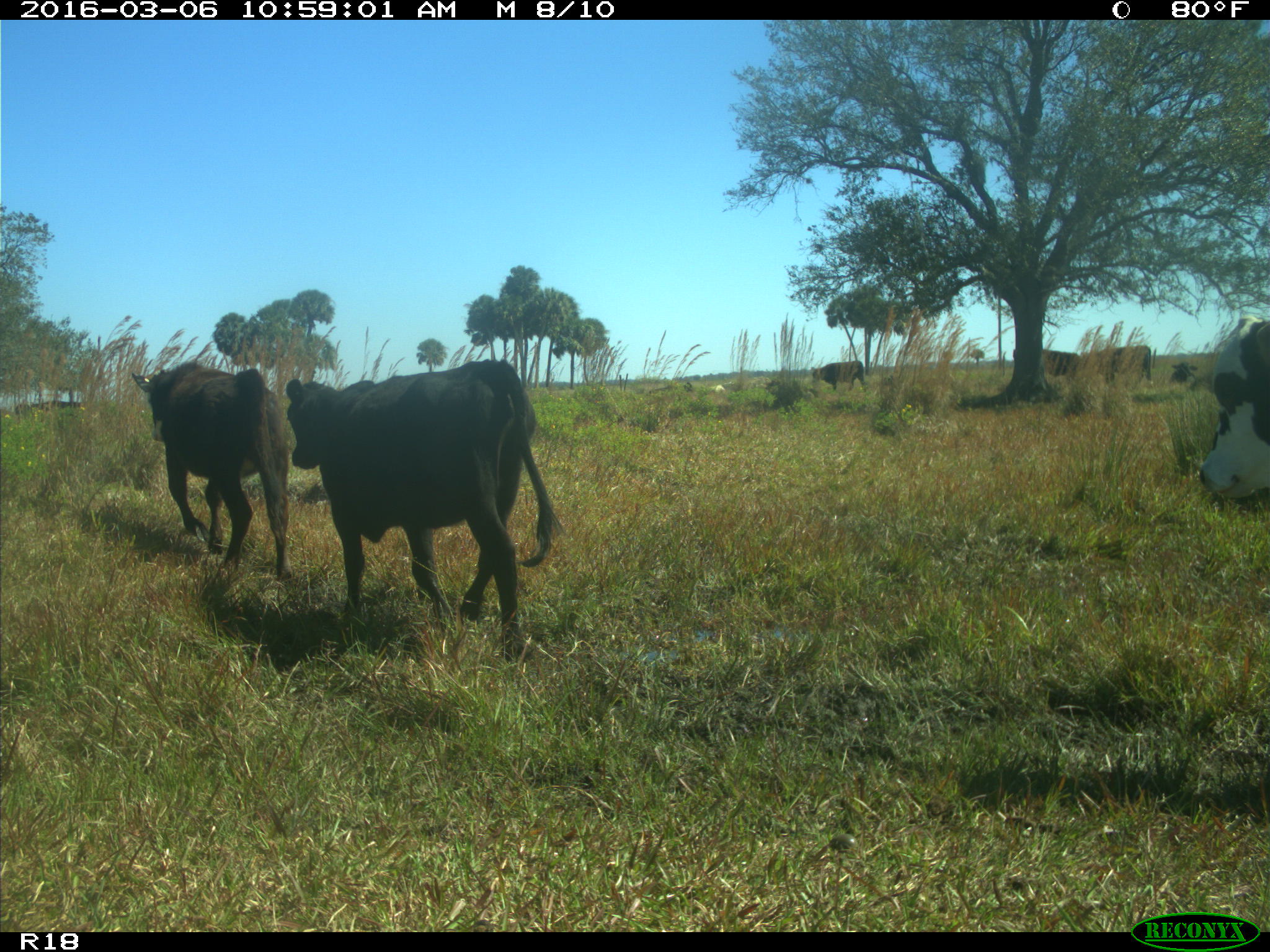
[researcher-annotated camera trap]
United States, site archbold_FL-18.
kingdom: Animalia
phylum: Chordata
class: Mammalia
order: Artiodactyla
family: Bovidae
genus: Bos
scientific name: Bos taurus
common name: domestic cow